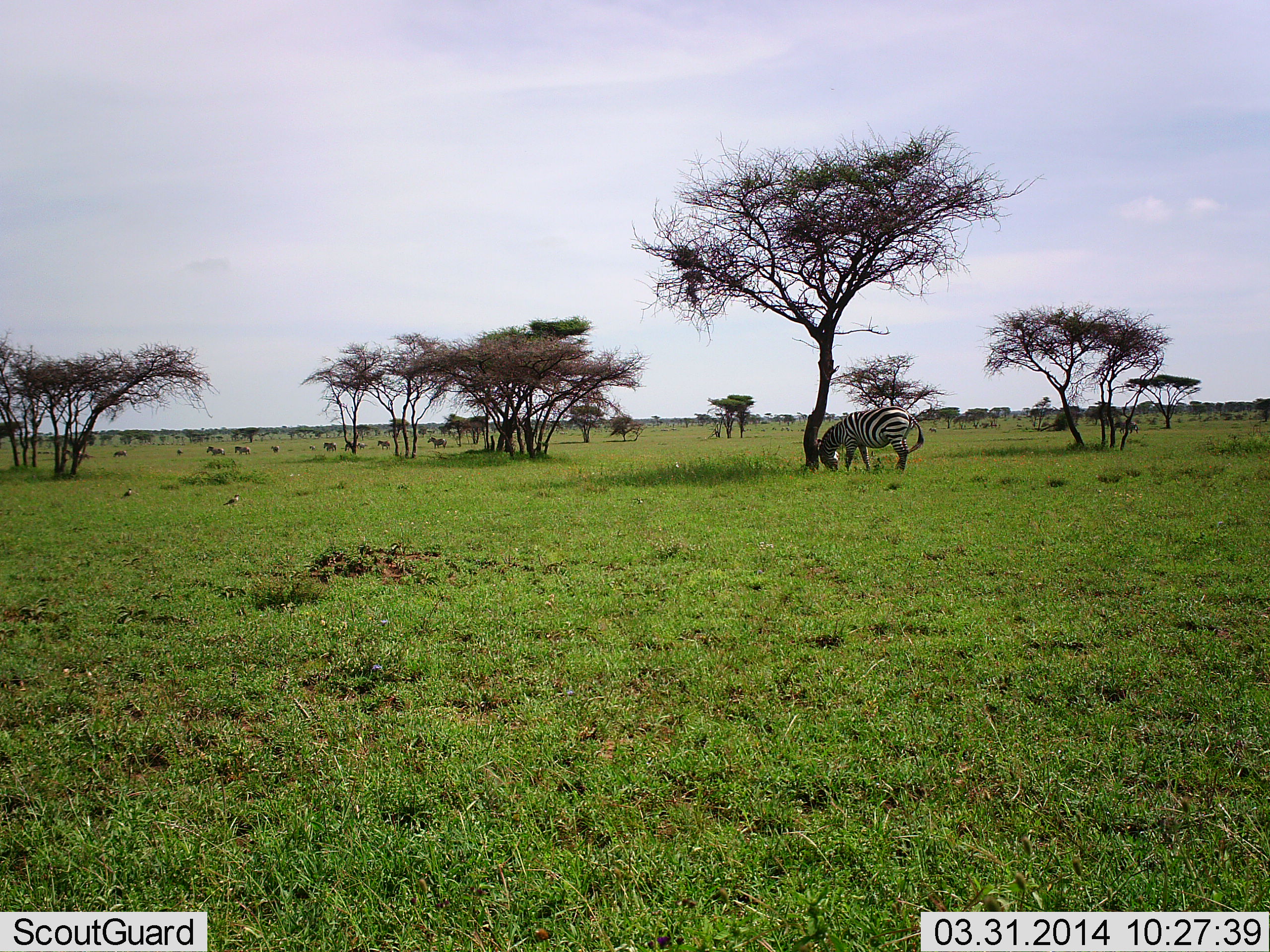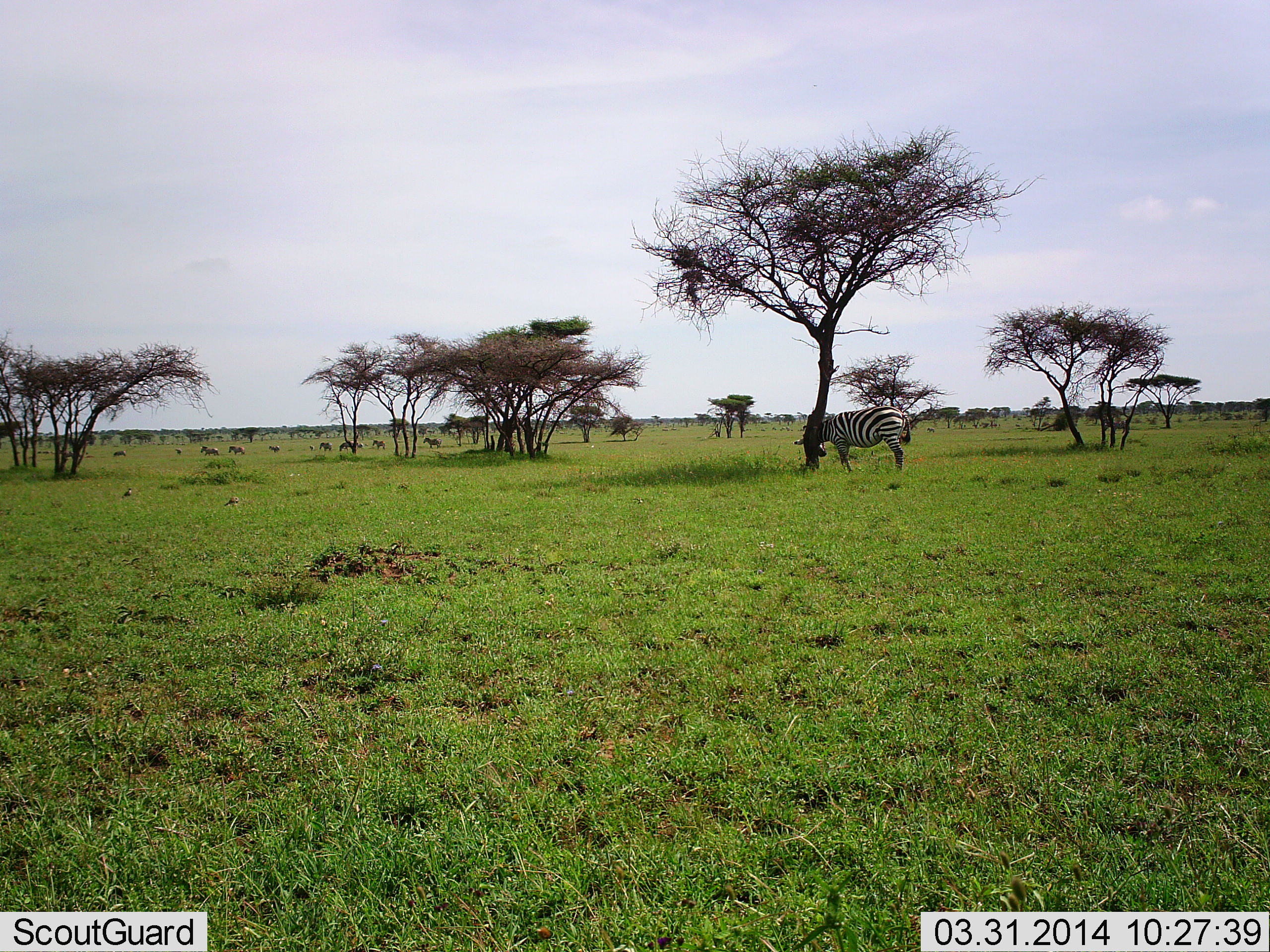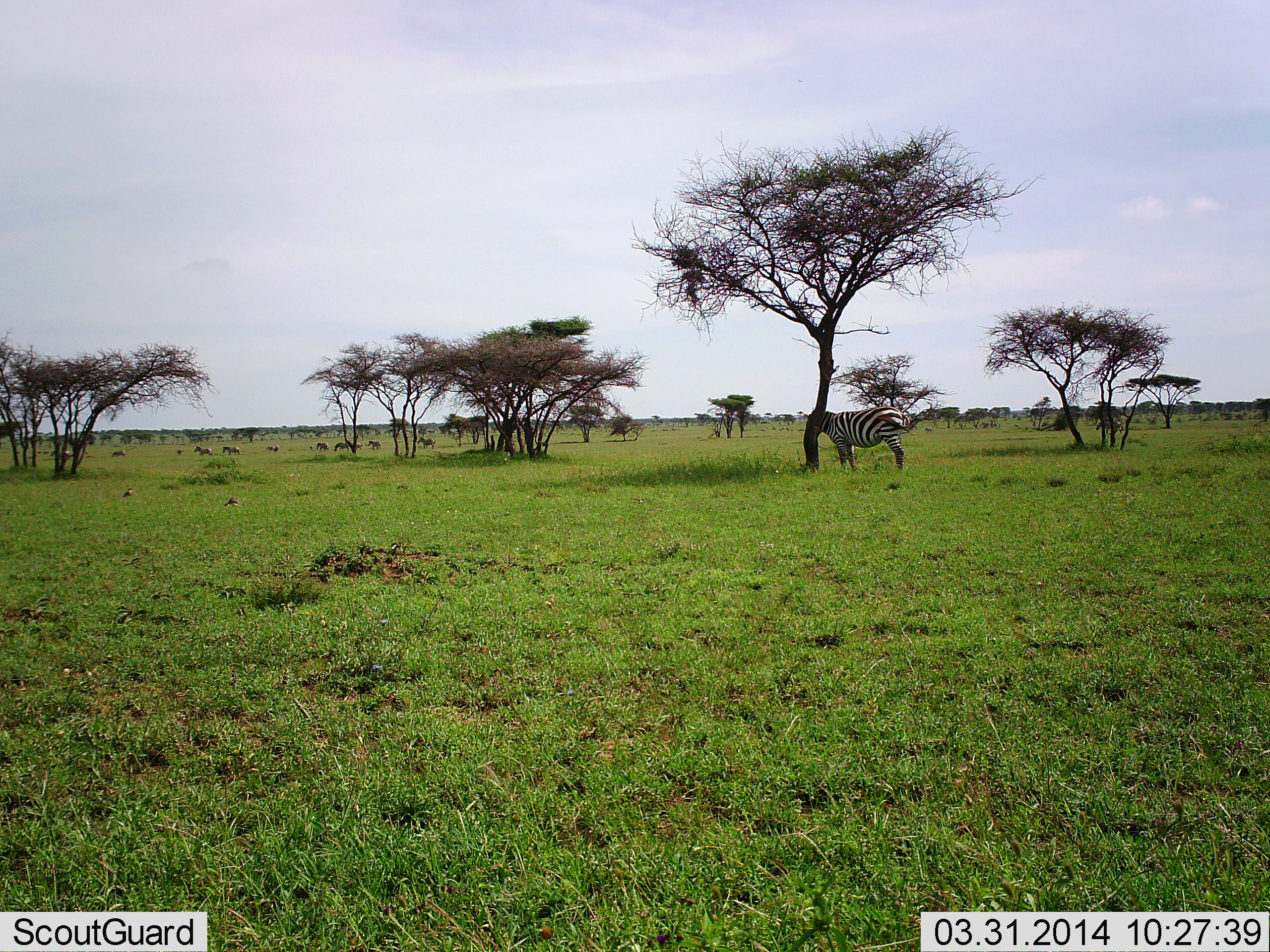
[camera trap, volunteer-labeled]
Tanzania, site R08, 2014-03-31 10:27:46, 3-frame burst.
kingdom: Animalia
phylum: Chordata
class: Mammalia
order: Perissodactyla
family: Equidae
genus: Equus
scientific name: Equus quagga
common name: plains zebra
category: zebra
Zebra (plains zebra) (Equus quagga), count 1. Behavior (volunteer vote fractions): standing 36%, resting 14%, moving 43%, interacting 0%. Young present (vote fraction): 0%. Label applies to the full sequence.